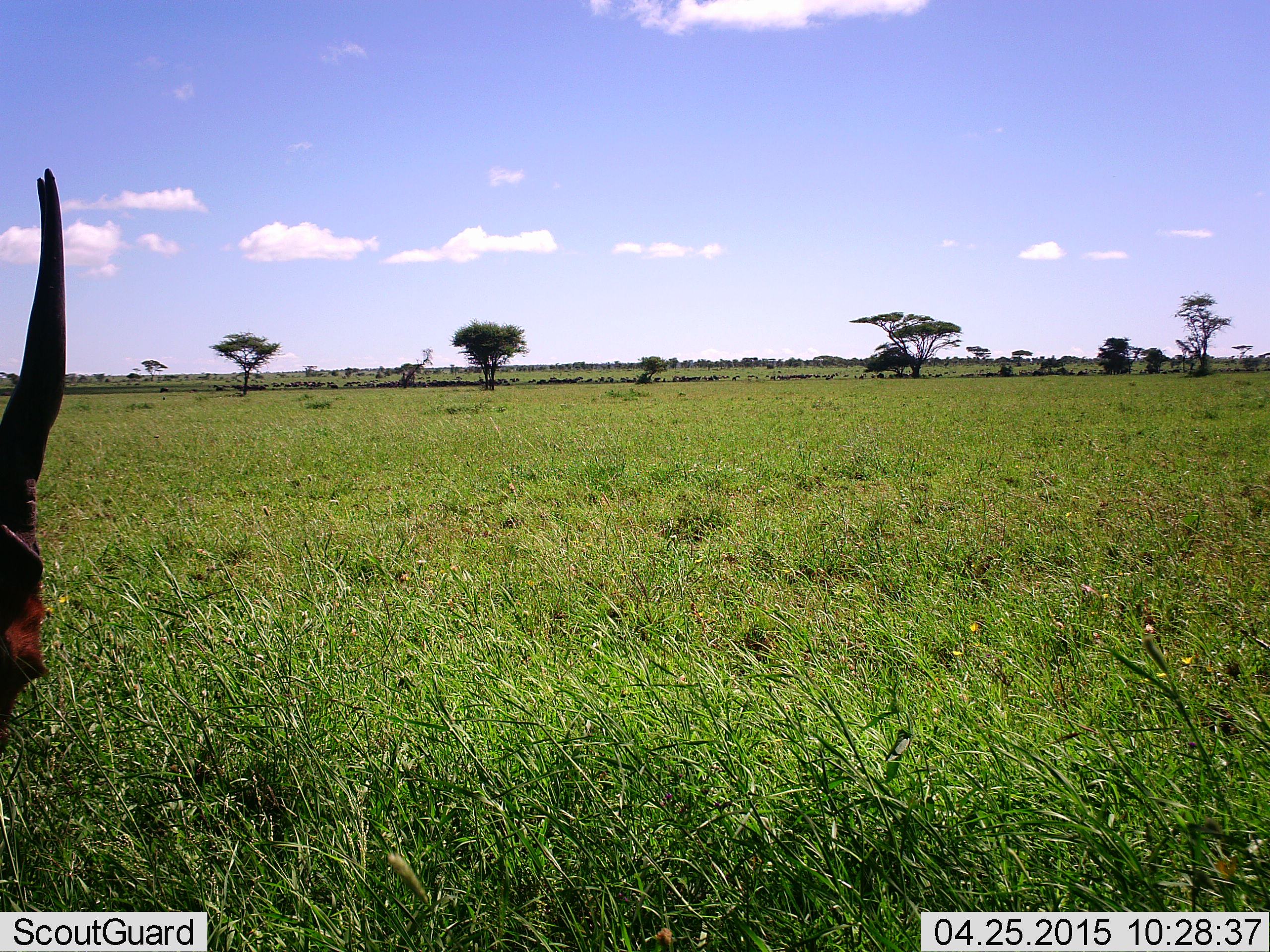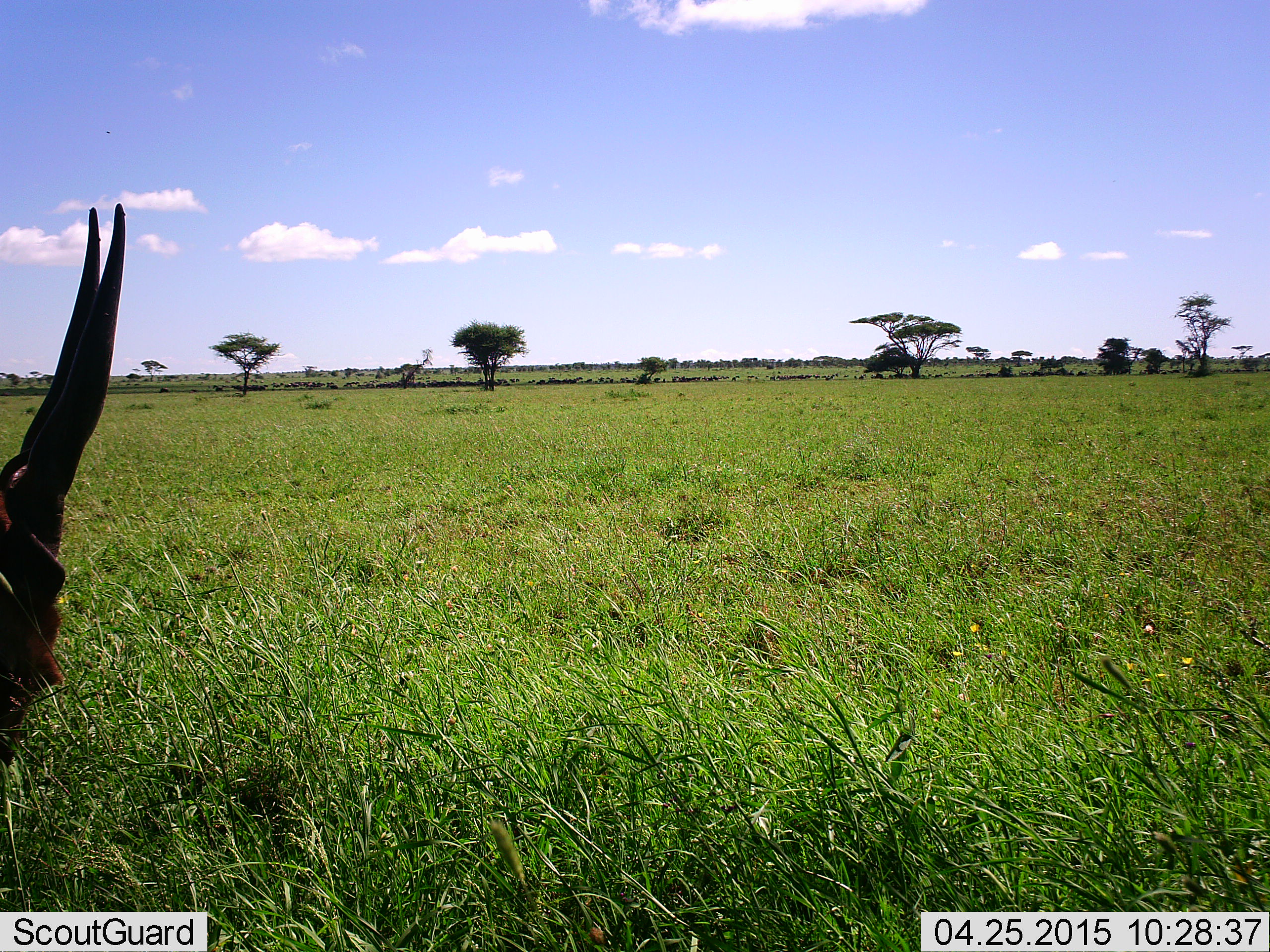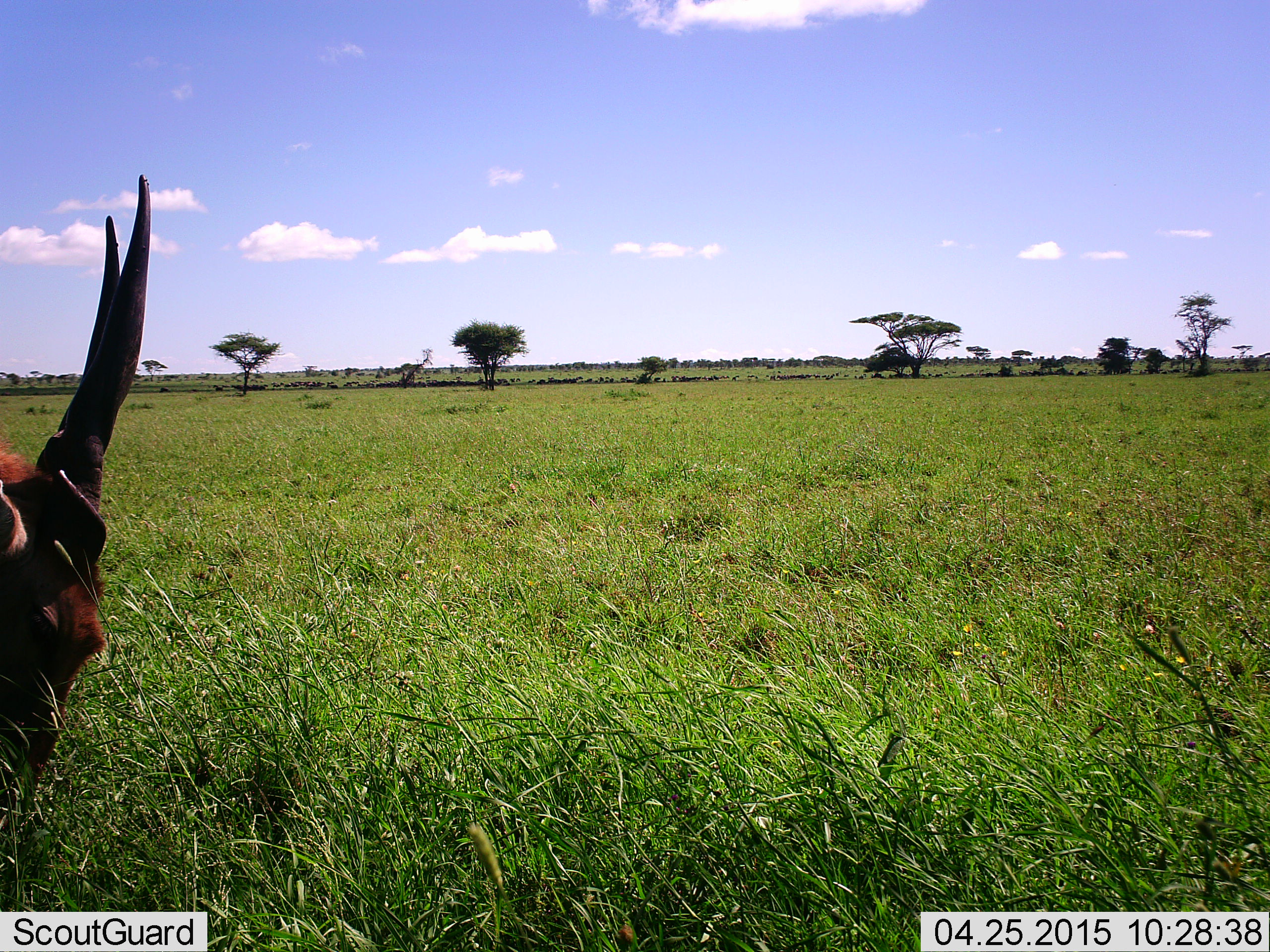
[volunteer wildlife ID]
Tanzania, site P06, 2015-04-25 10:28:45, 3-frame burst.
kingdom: Animalia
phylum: Chordata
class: Mammalia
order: Artiodactyla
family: Bovidae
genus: Tragelaphus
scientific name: Tragelaphus oryx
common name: eland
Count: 1.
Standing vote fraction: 33%.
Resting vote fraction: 0%.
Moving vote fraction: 11%.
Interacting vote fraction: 0%.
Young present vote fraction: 0%.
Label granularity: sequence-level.